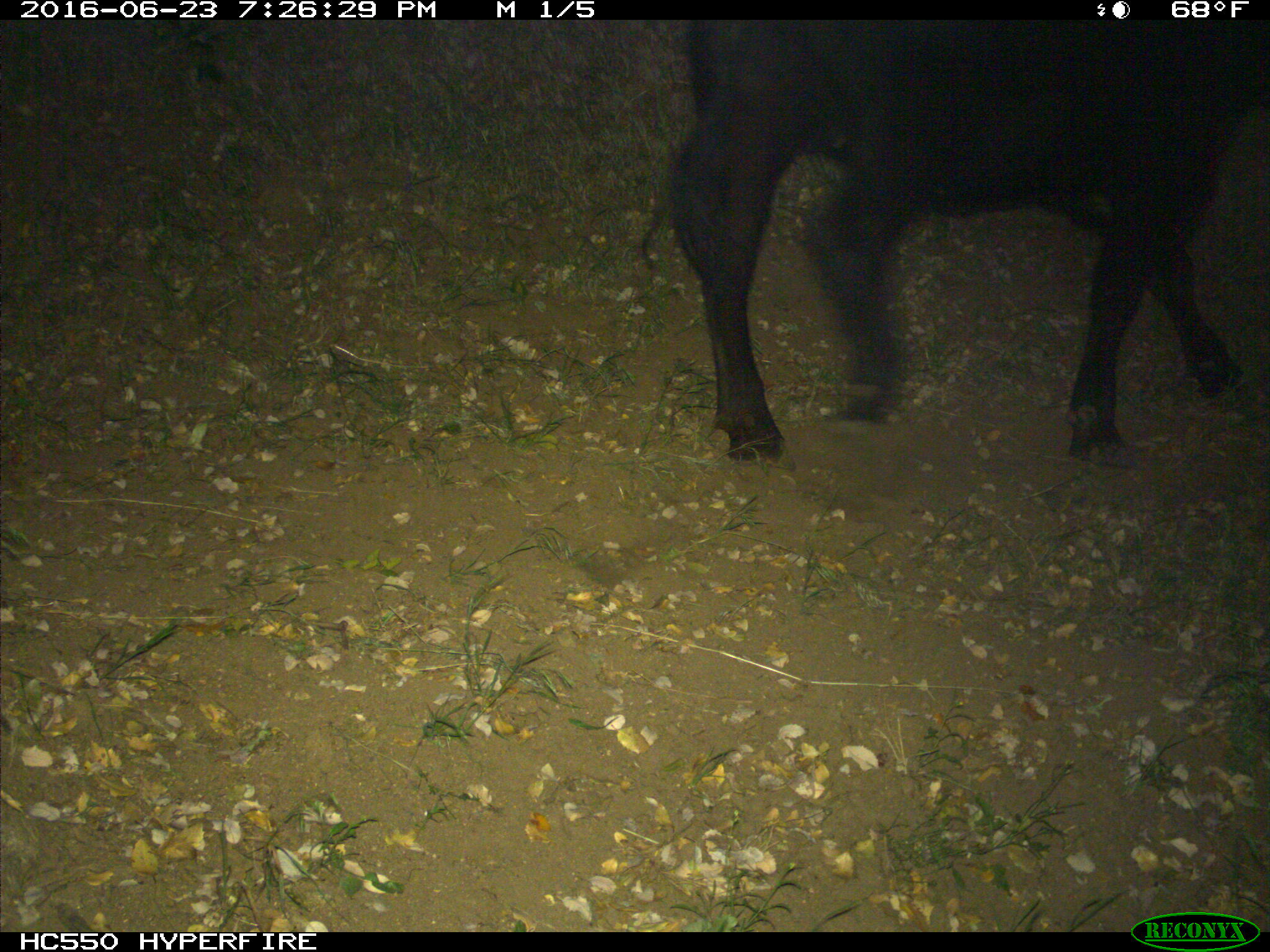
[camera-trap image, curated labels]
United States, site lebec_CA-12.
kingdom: Animalia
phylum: Chordata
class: Mammalia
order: Artiodactyla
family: Bovidae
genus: Bos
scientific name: Bos taurus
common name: domestic cow